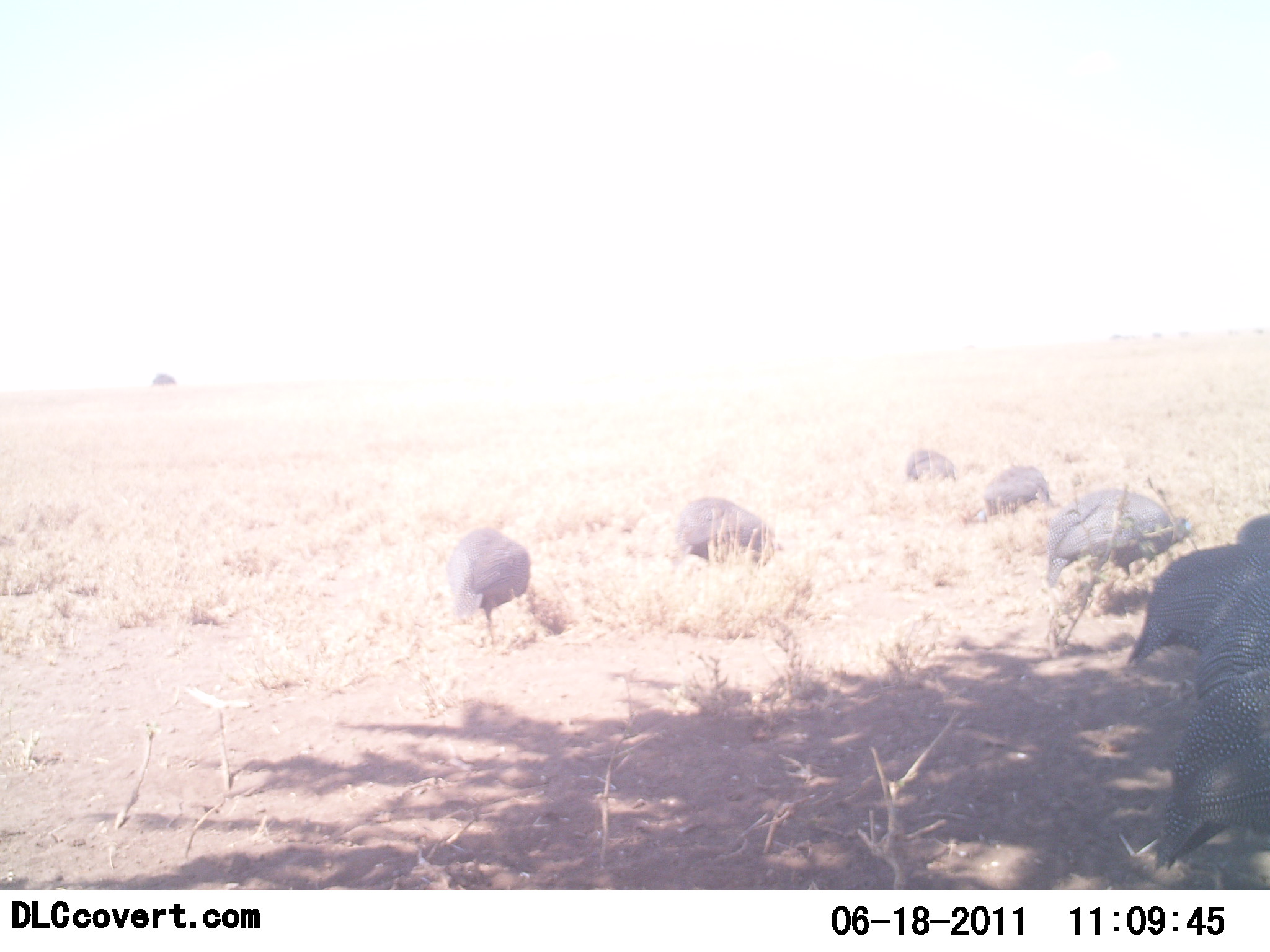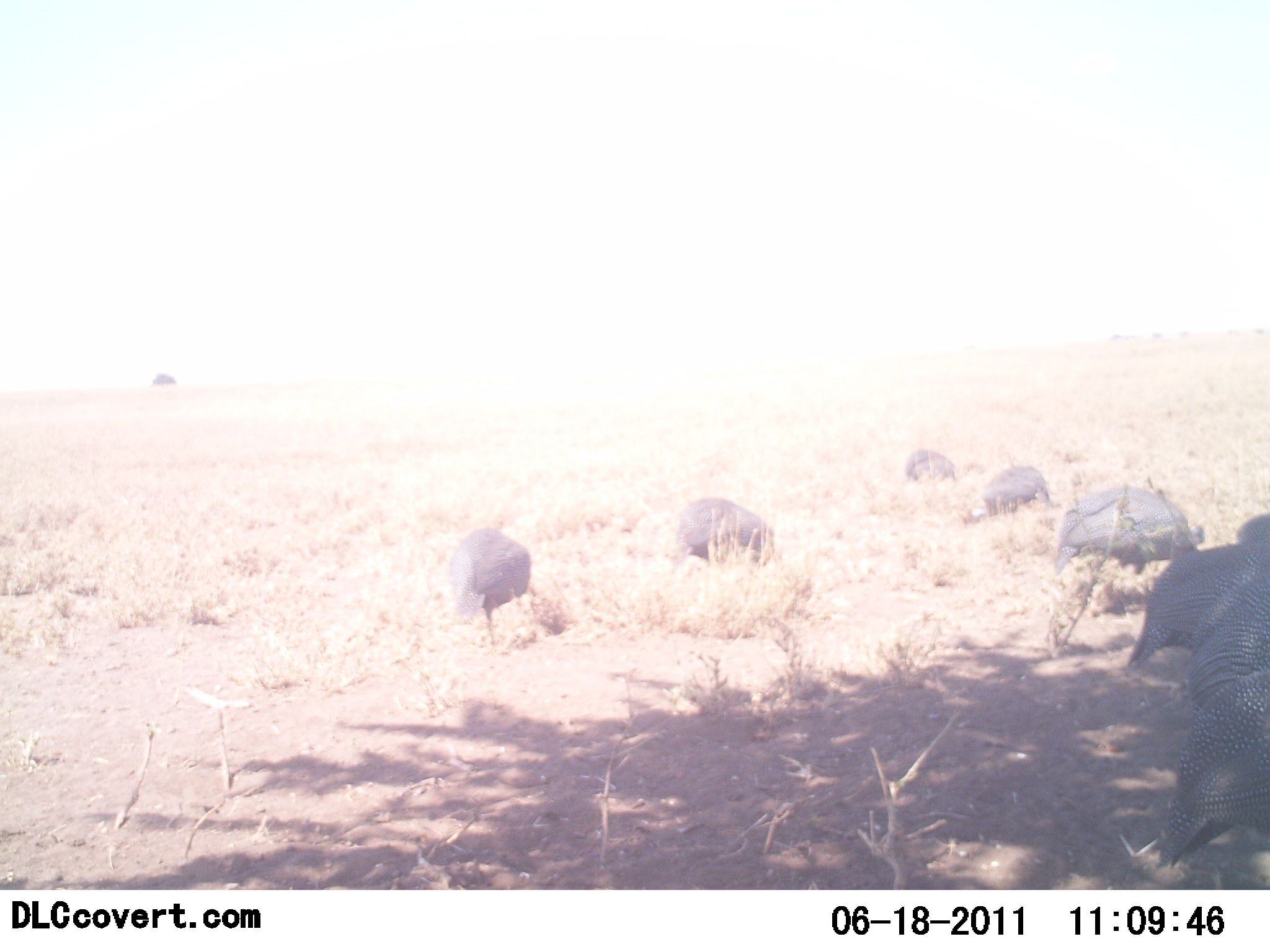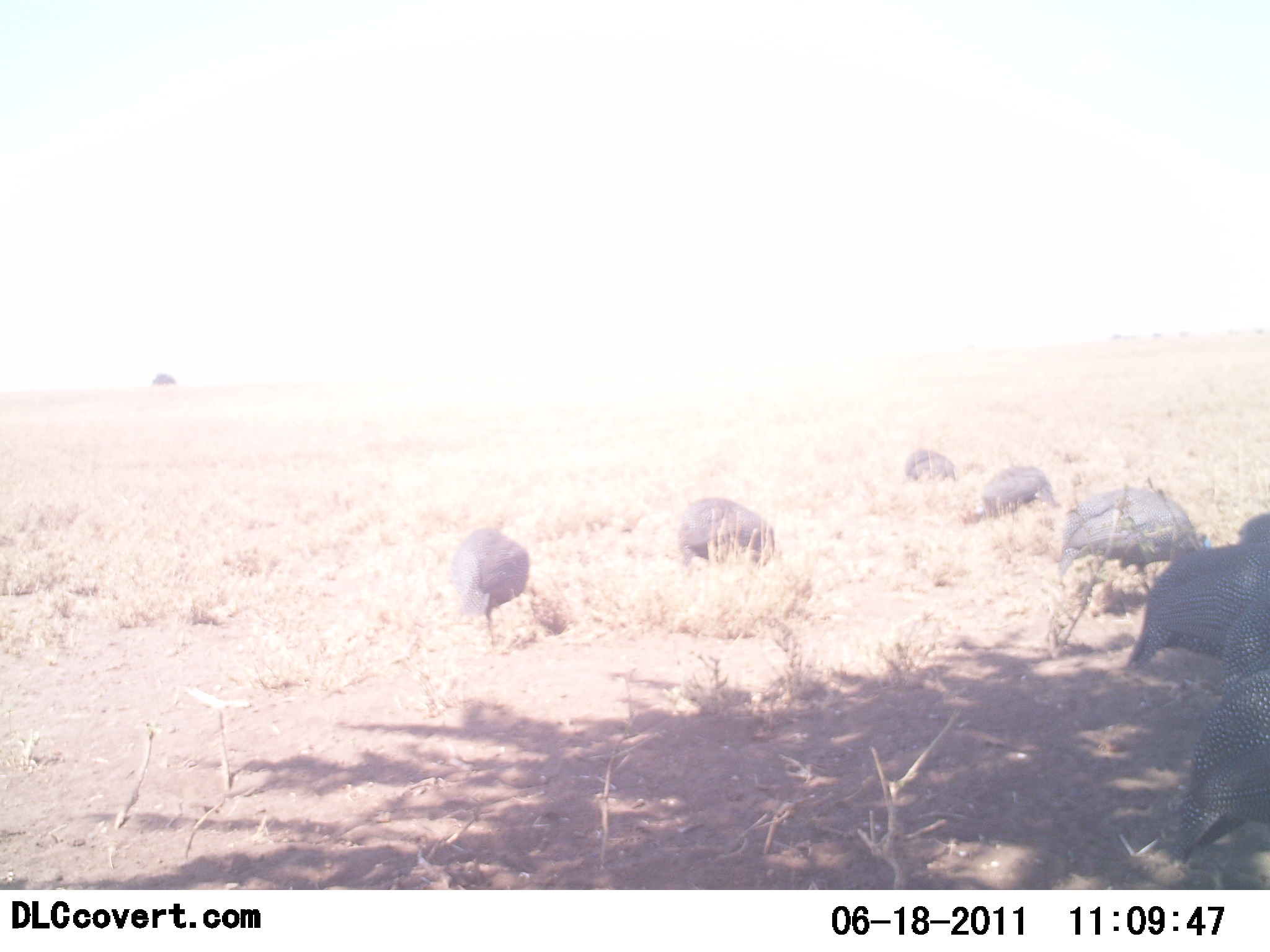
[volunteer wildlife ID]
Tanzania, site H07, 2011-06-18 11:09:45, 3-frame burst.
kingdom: Animalia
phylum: Chordata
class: Aves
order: Galliformes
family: Numididae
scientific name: Numididae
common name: guinea fowl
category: guineafowl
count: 7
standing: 9%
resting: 0%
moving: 9%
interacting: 0%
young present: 0%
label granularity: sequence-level